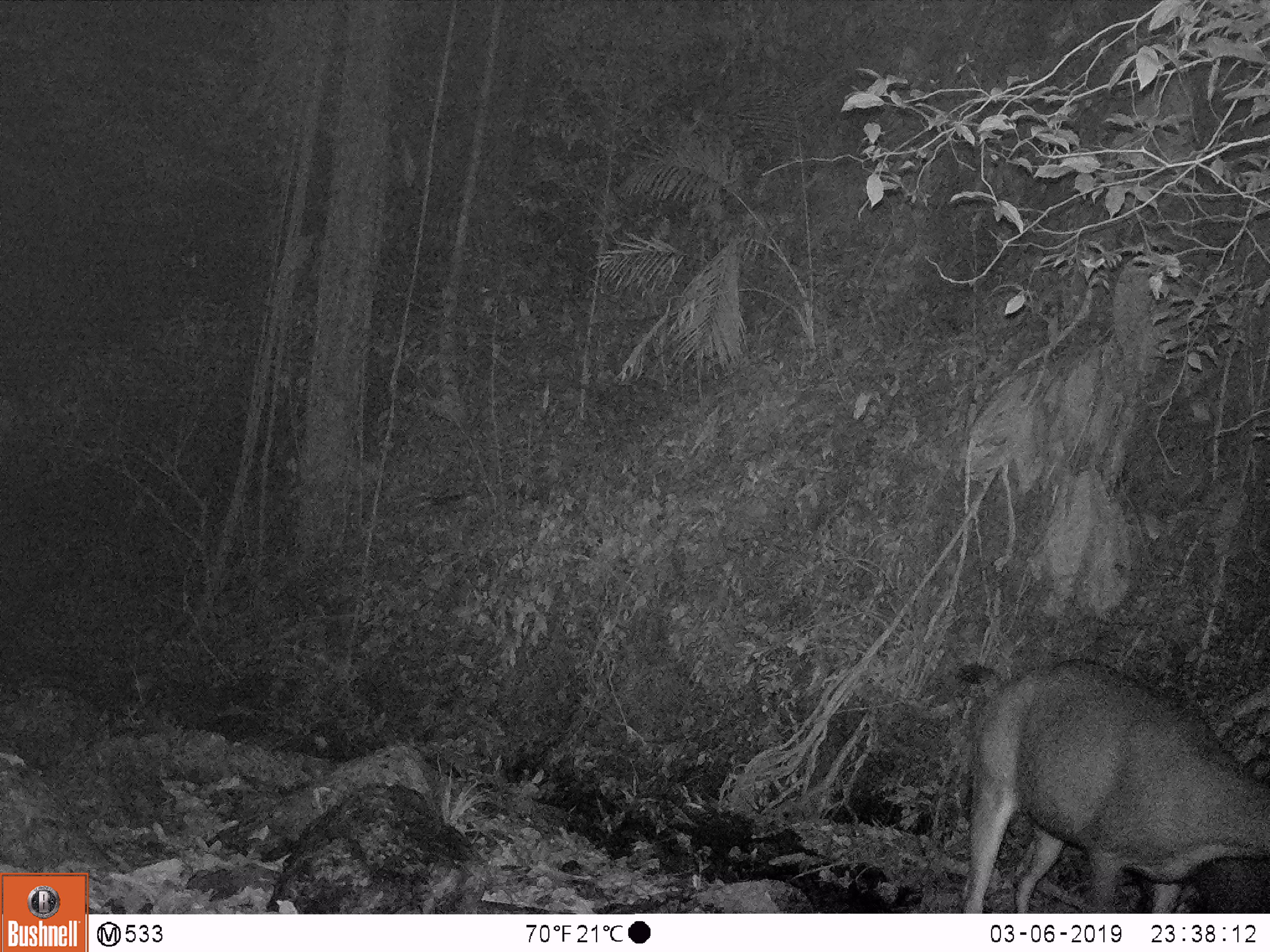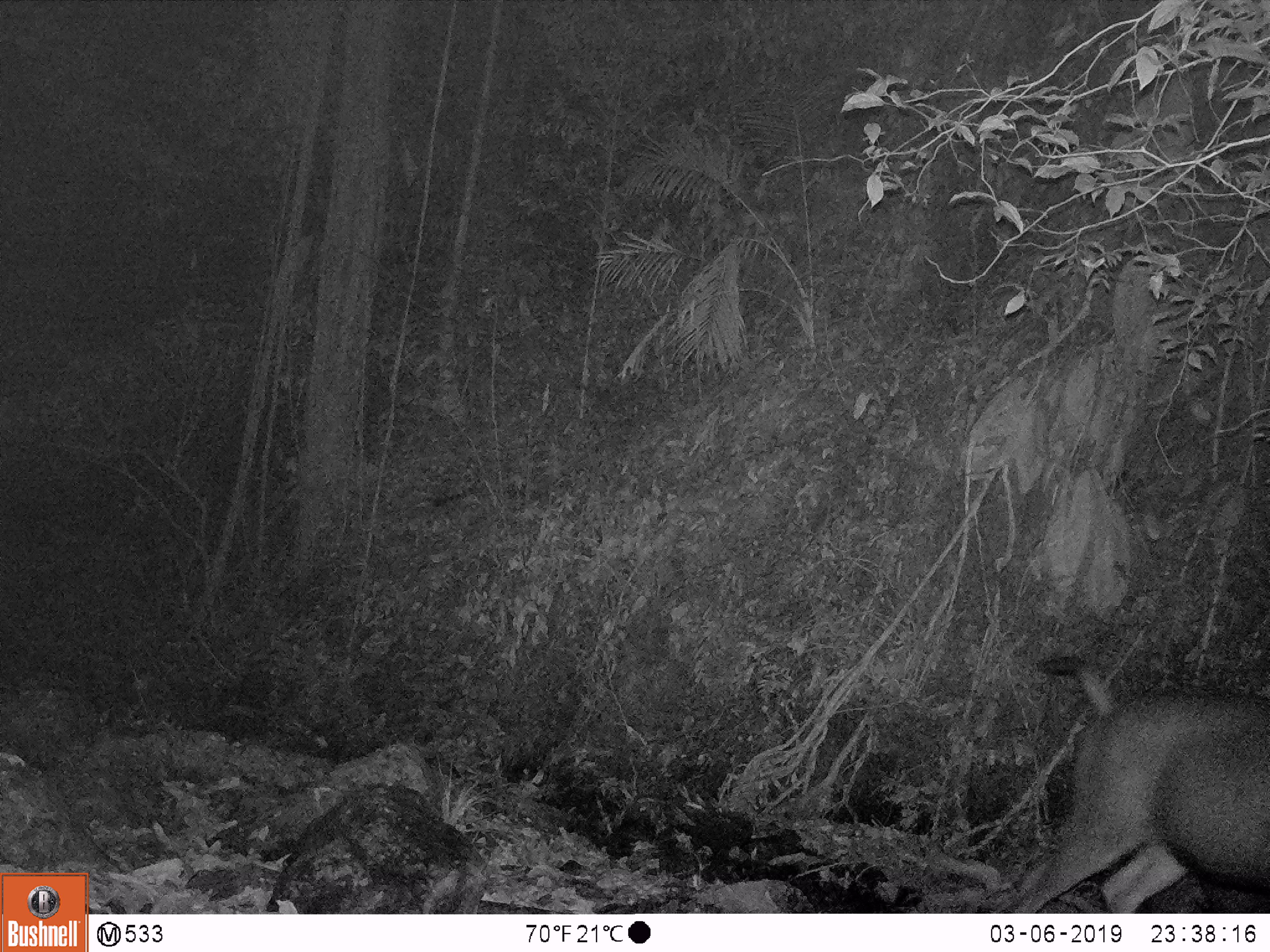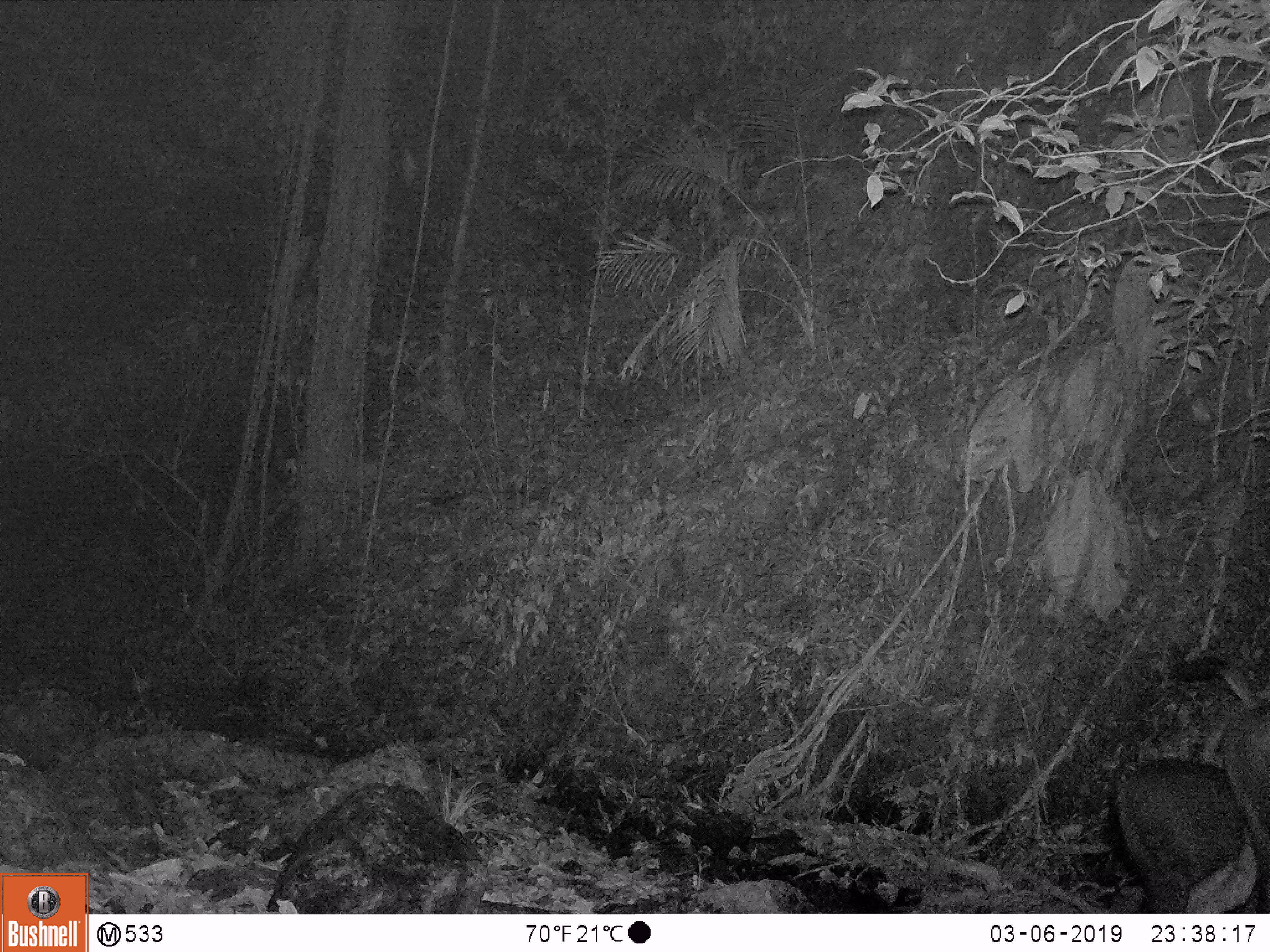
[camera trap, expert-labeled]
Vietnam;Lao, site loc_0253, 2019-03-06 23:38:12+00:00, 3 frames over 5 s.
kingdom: Animalia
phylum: Chordata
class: Mammalia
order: Artiodactyla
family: Cervidae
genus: Rusa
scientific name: Rusa unicolor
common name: sambar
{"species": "sambar (Rusa unicolor)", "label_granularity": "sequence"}